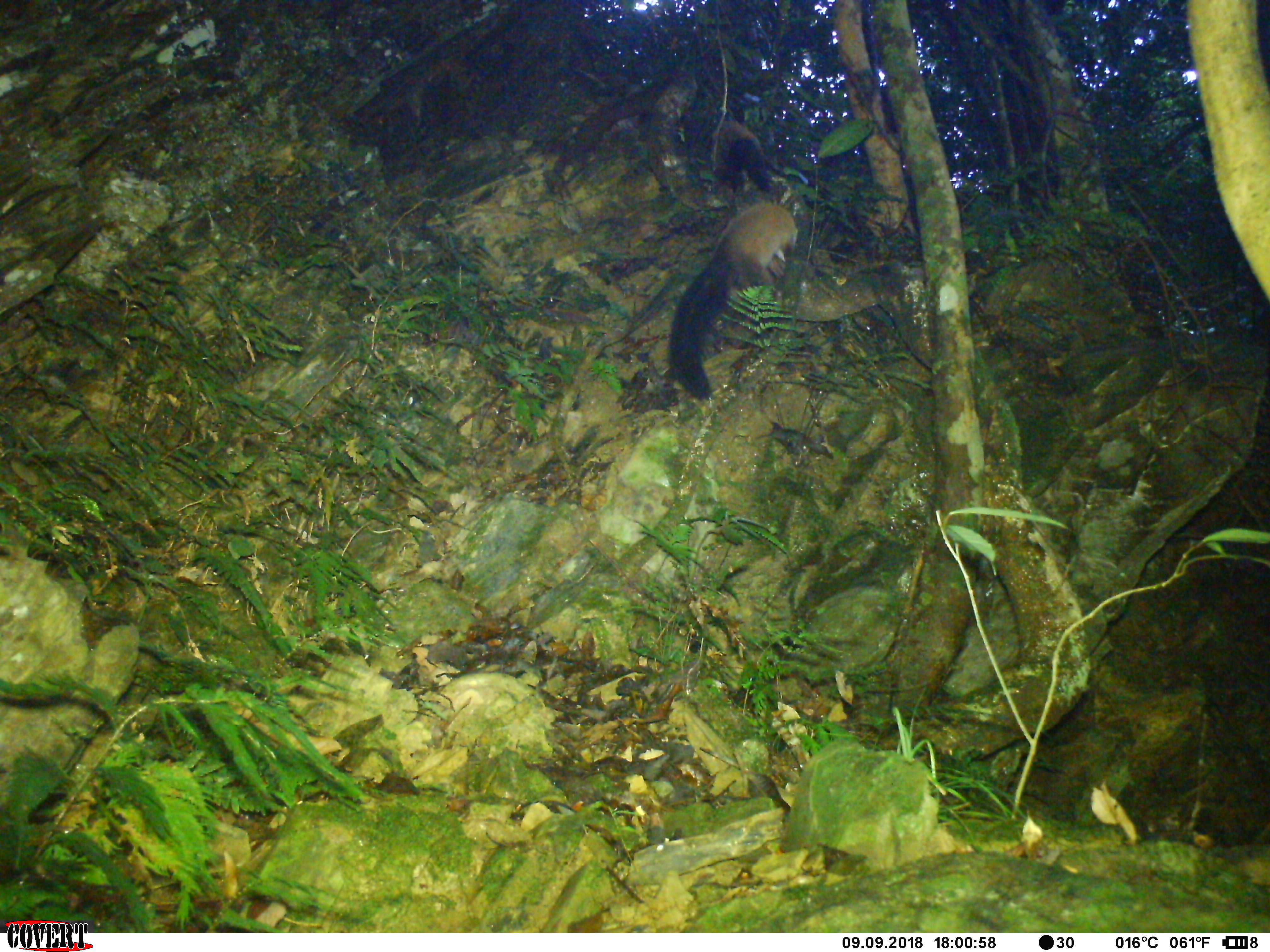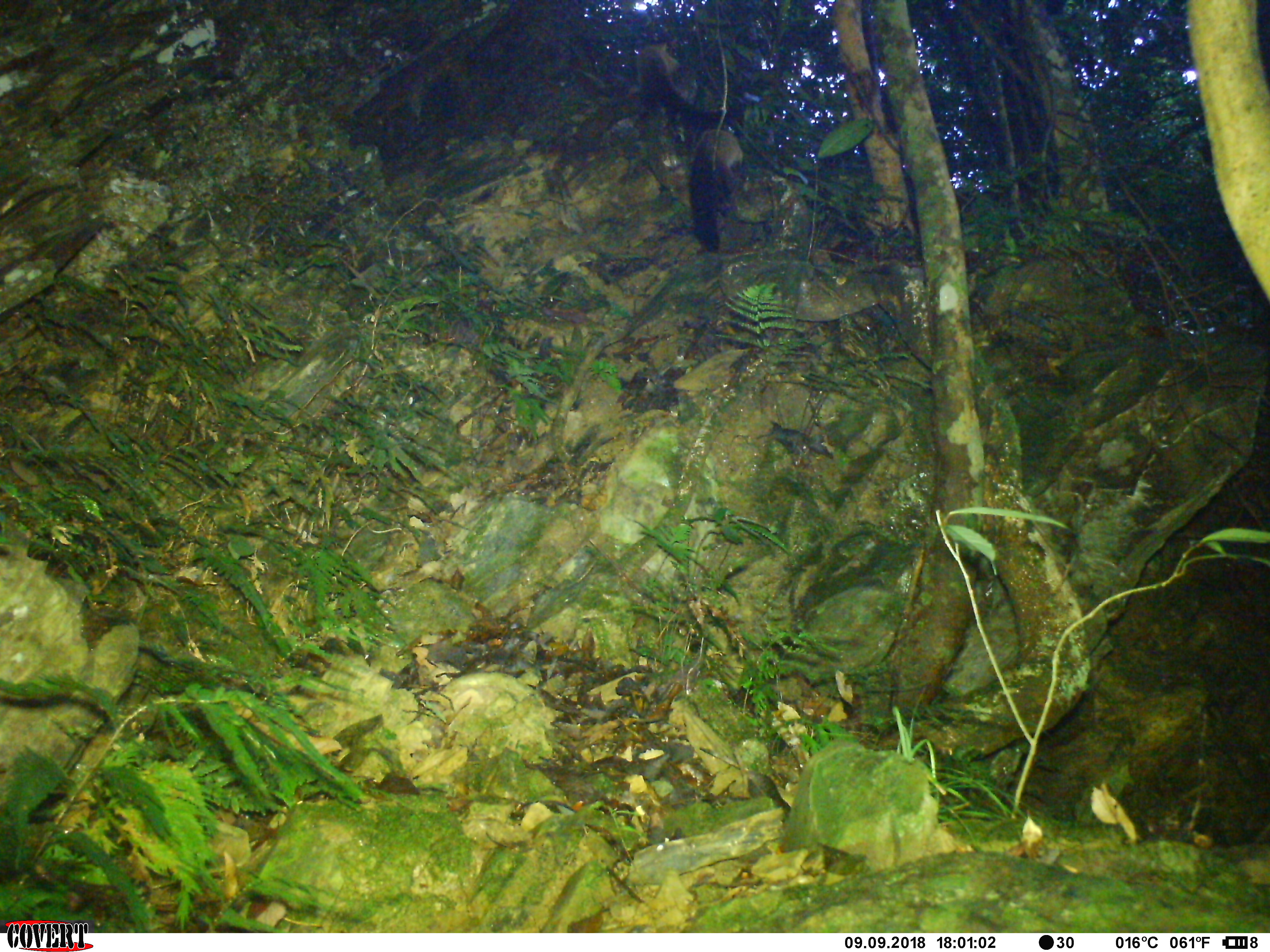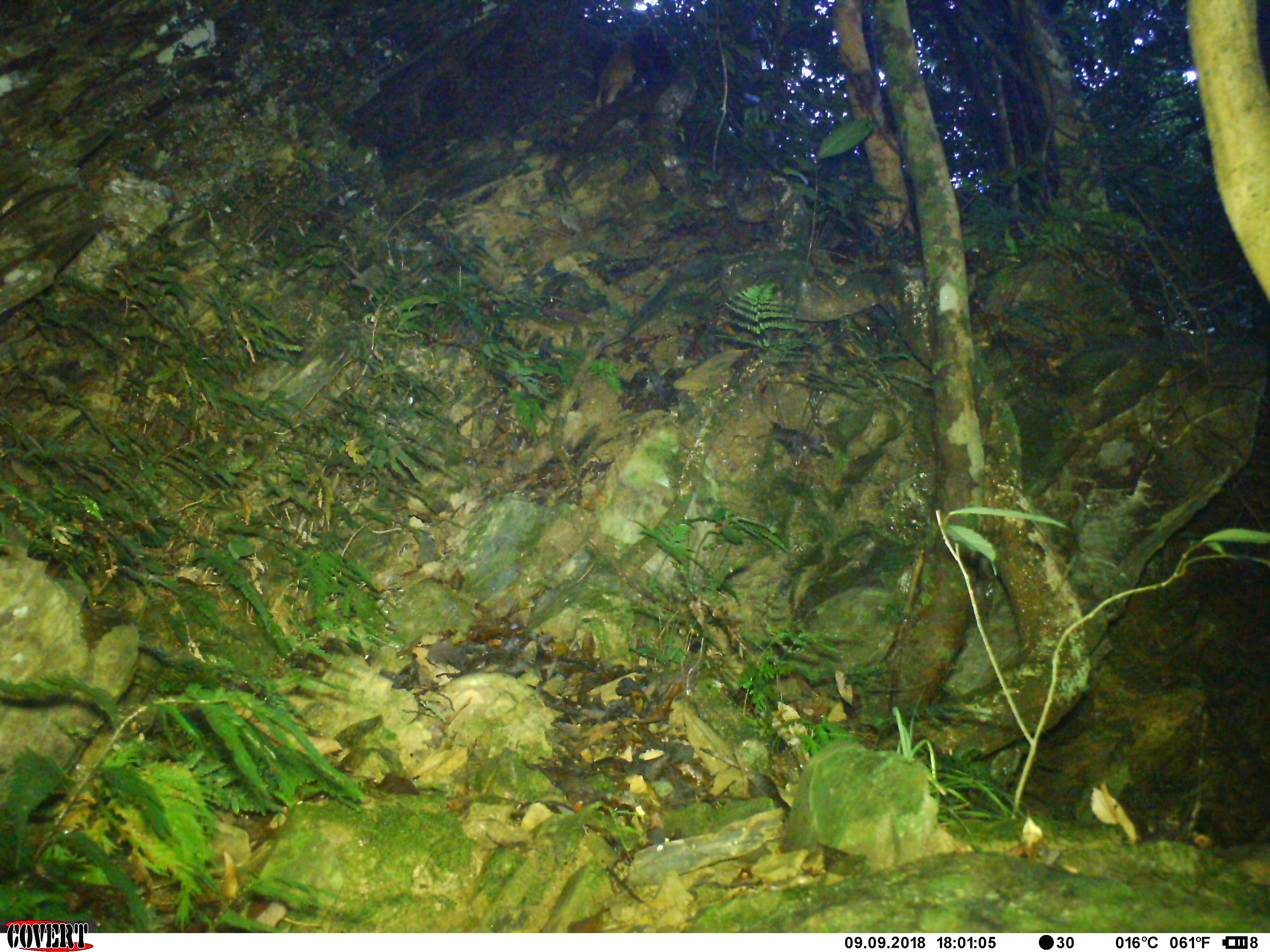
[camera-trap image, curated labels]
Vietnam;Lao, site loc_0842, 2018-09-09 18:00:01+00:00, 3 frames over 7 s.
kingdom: Animalia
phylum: Chordata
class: Mammalia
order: Carnivora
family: Mustelidae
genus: Martes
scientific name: Martes flavigula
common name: yellow-throated marten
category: yellow throated marten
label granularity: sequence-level